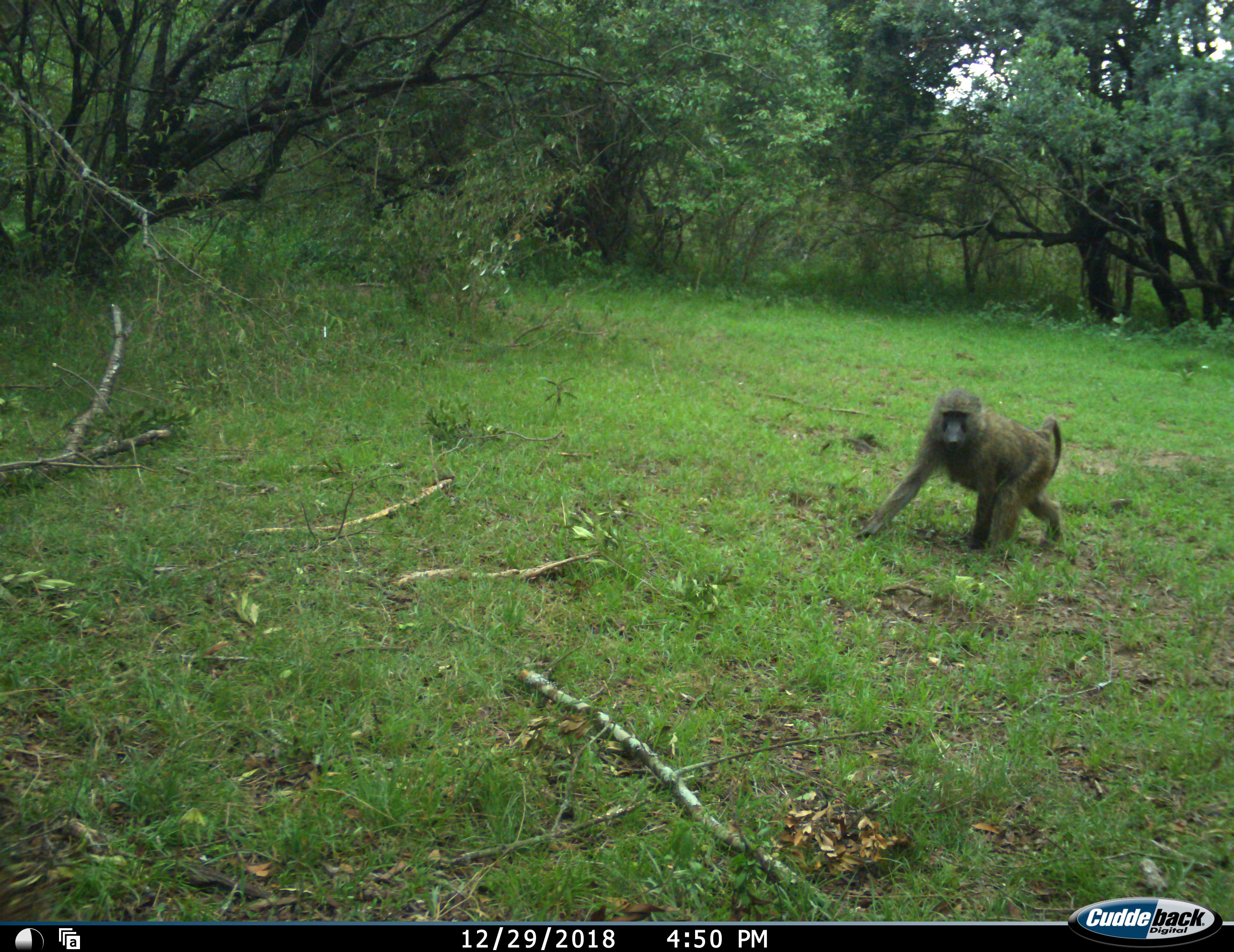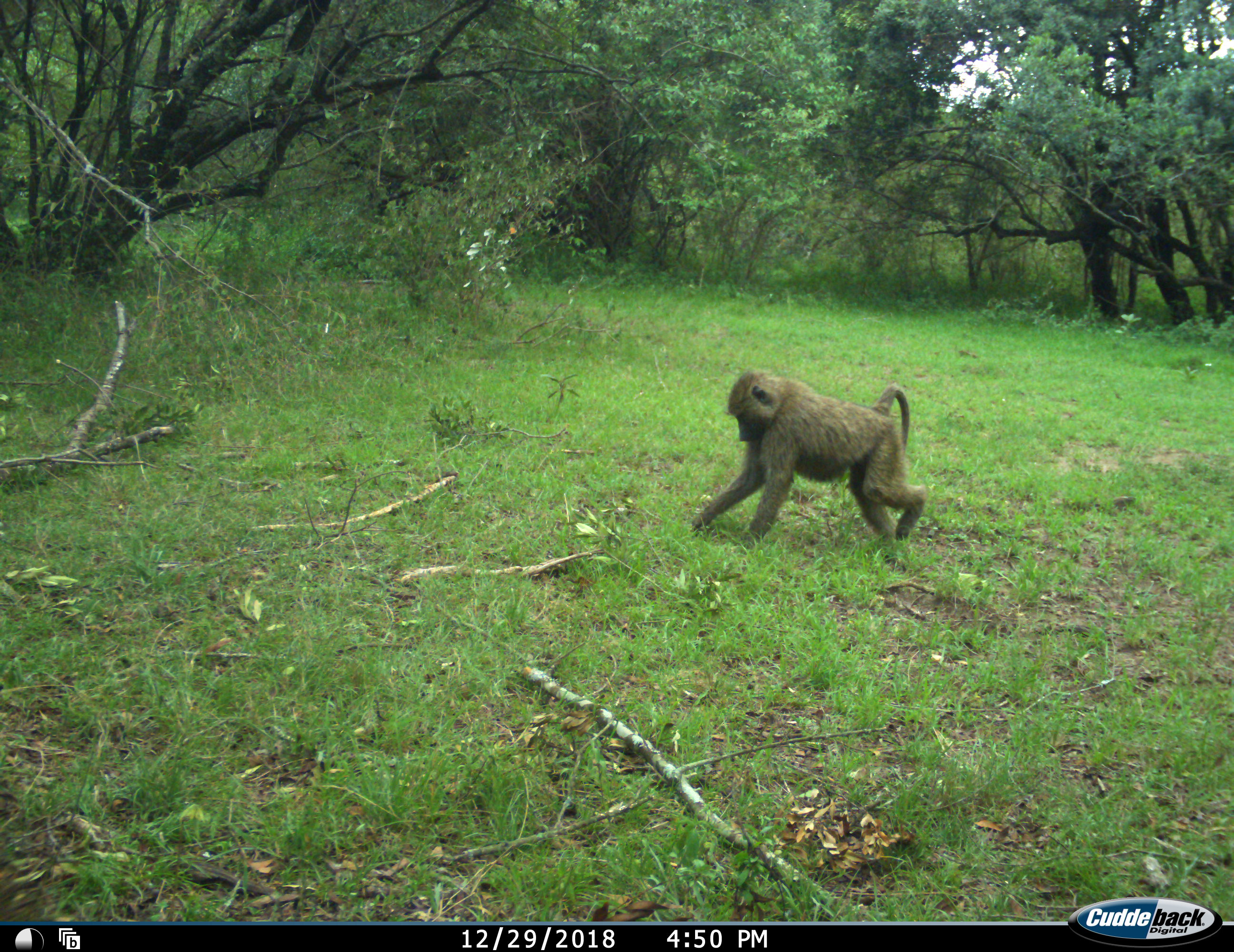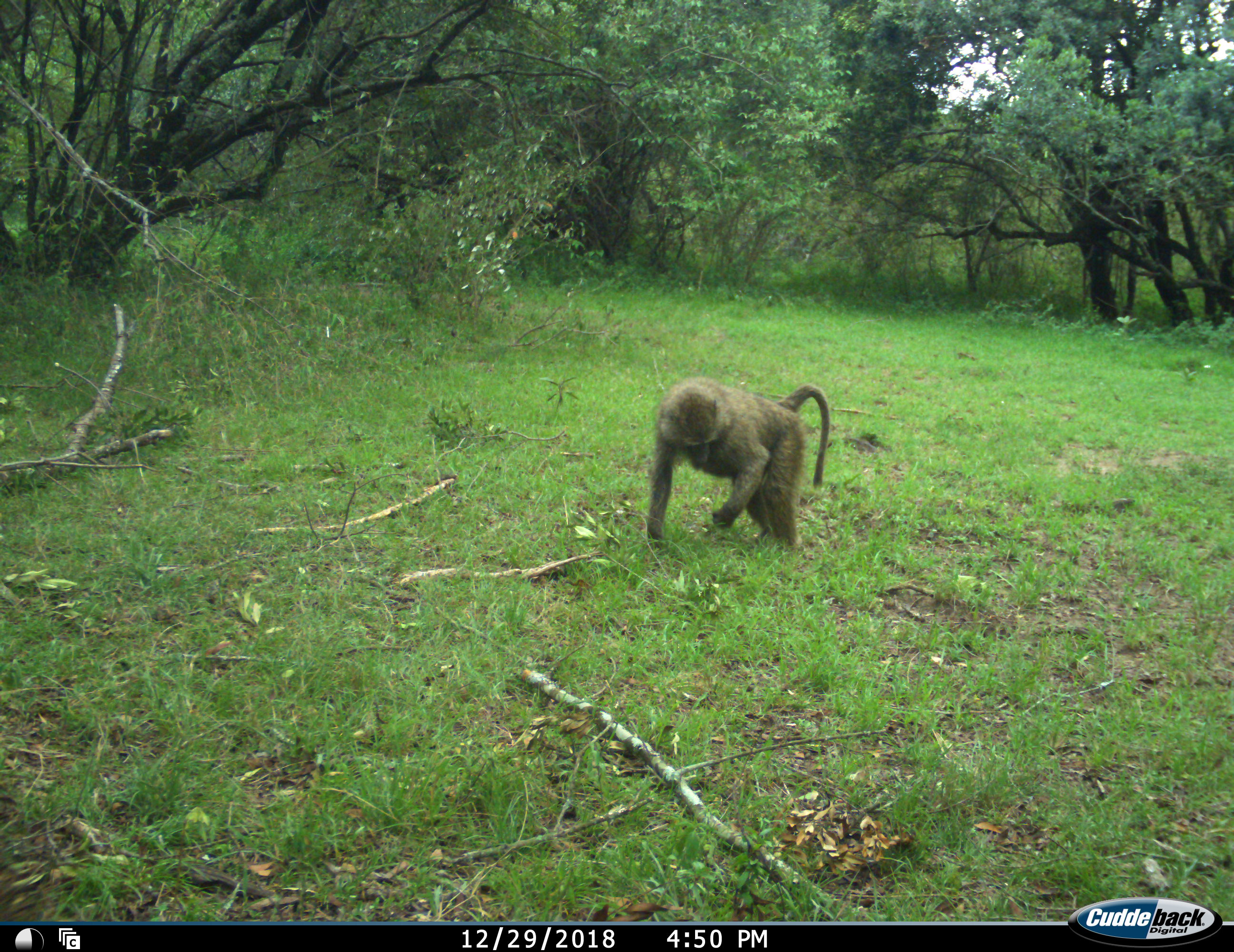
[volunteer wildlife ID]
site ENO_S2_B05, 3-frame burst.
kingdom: Animalia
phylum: Chordata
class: Mammalia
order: Primates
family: Cercopithecidae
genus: Papio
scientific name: Papio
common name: baboon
Baboon (Papio), count 1. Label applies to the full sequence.